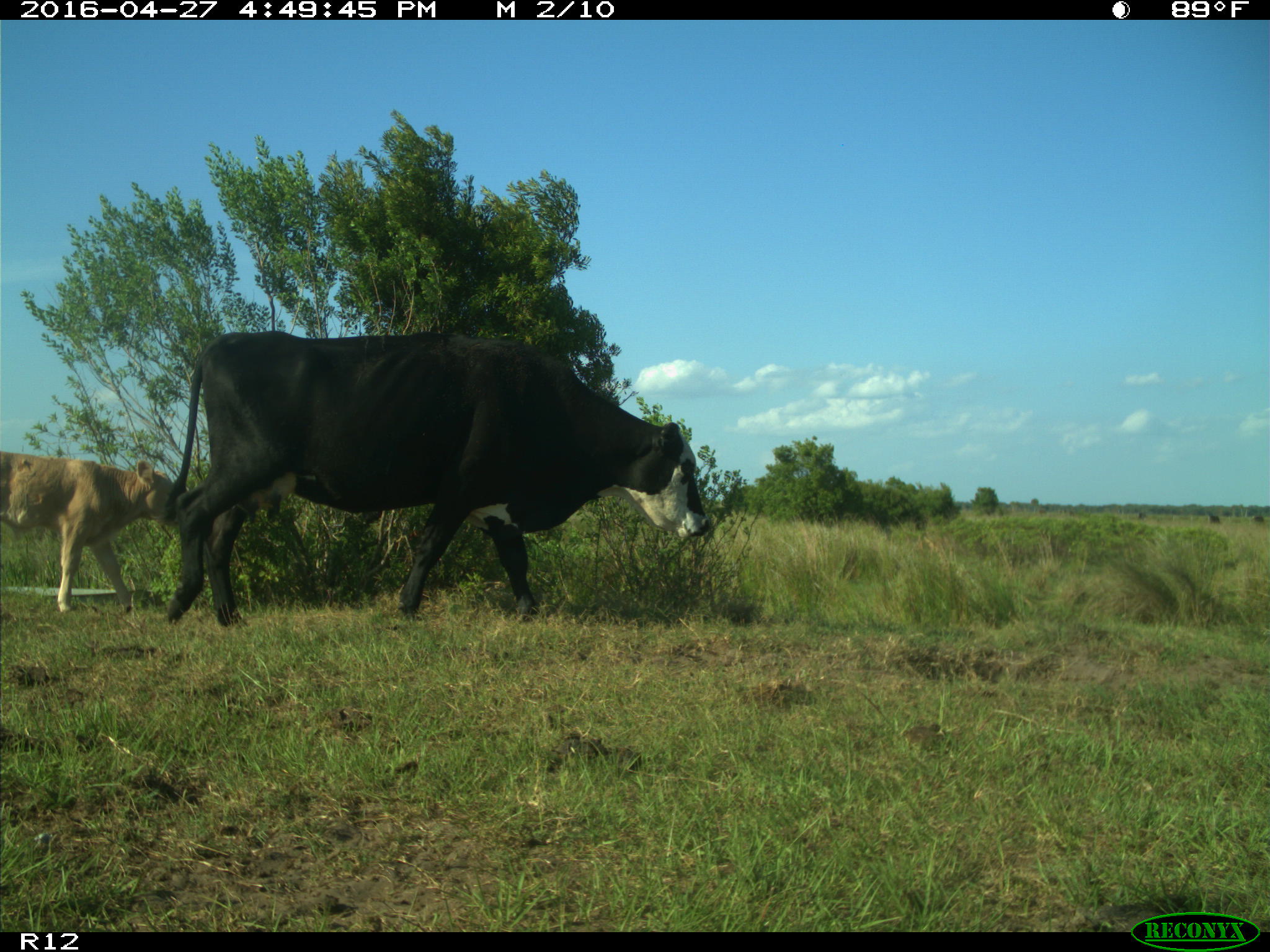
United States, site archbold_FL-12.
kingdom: Animalia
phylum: Chordata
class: Mammalia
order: Artiodactyla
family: Bovidae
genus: Bos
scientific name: Bos taurus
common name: domestic cow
Bos taurus (domestic cow).